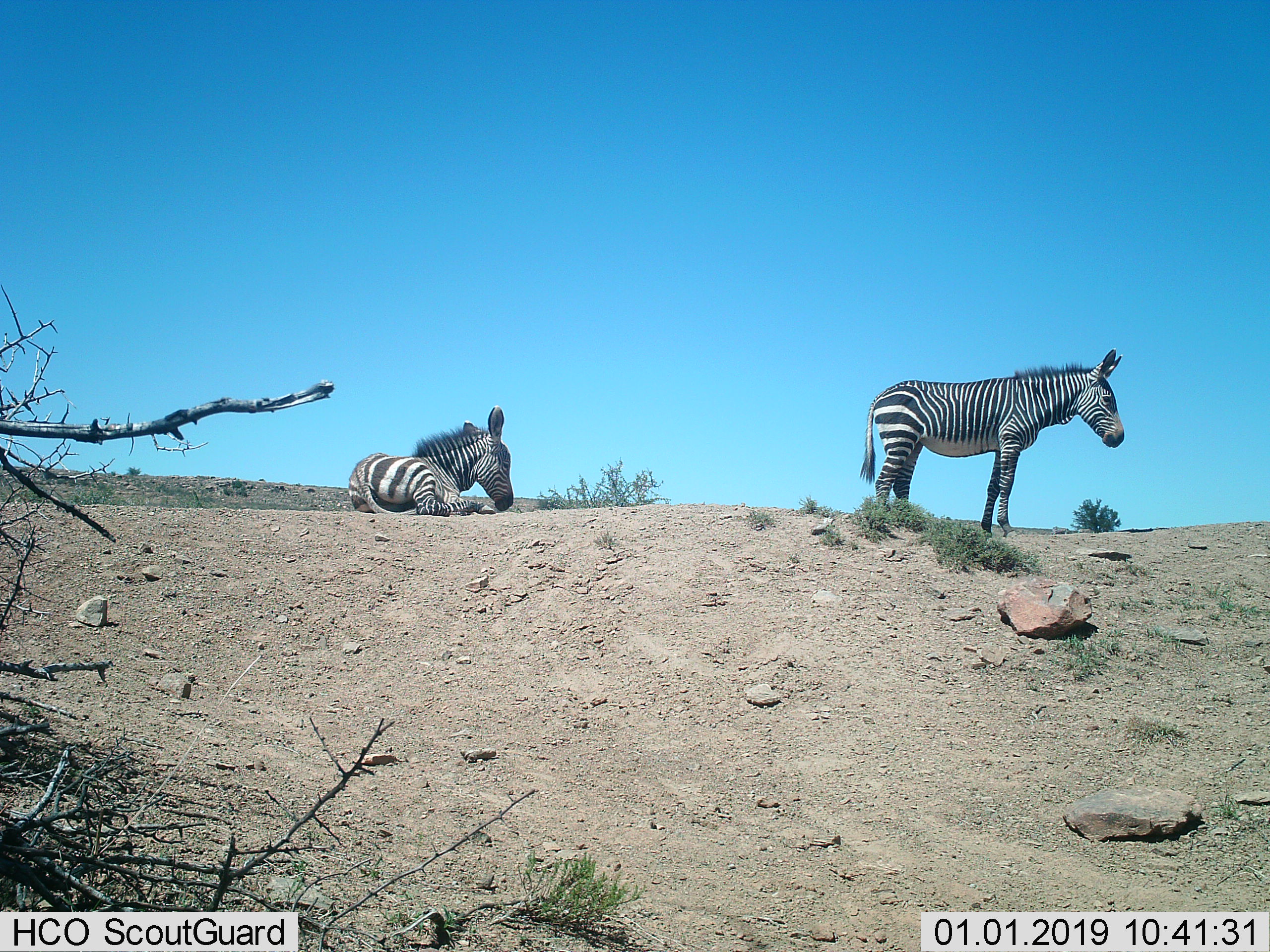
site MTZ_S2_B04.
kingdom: Animalia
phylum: Chordata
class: Mammalia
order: Perissodactyla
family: Equidae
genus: Equus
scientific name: Equus zebra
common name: mountain zebra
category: zebramountain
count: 2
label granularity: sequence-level